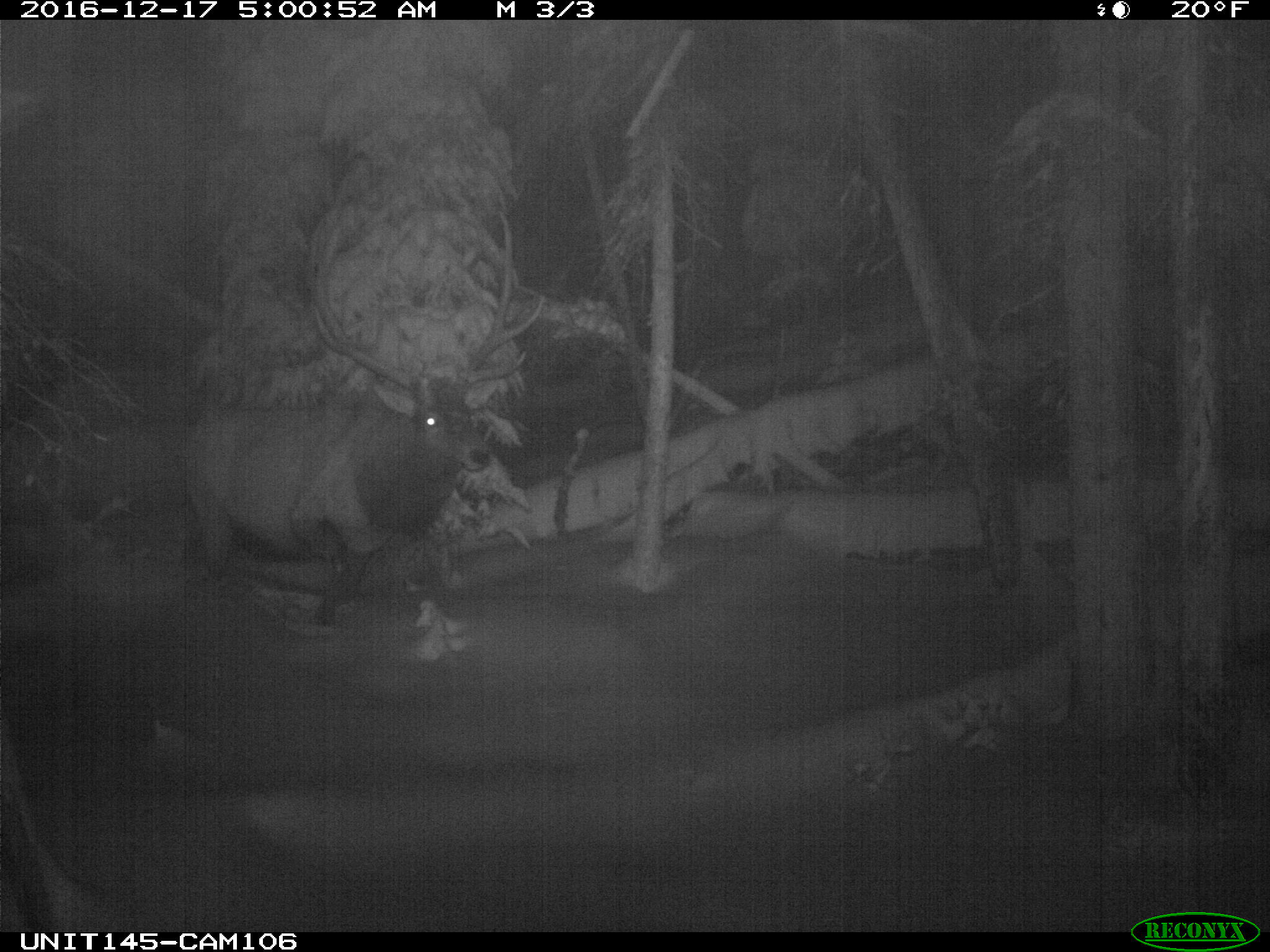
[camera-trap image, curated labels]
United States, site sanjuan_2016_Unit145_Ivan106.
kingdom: Animalia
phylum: Chordata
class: Mammalia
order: Artiodactyla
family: Cervidae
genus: Cervus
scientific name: Cervus elaphus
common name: red deer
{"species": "Cervus elaphus (red deer)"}